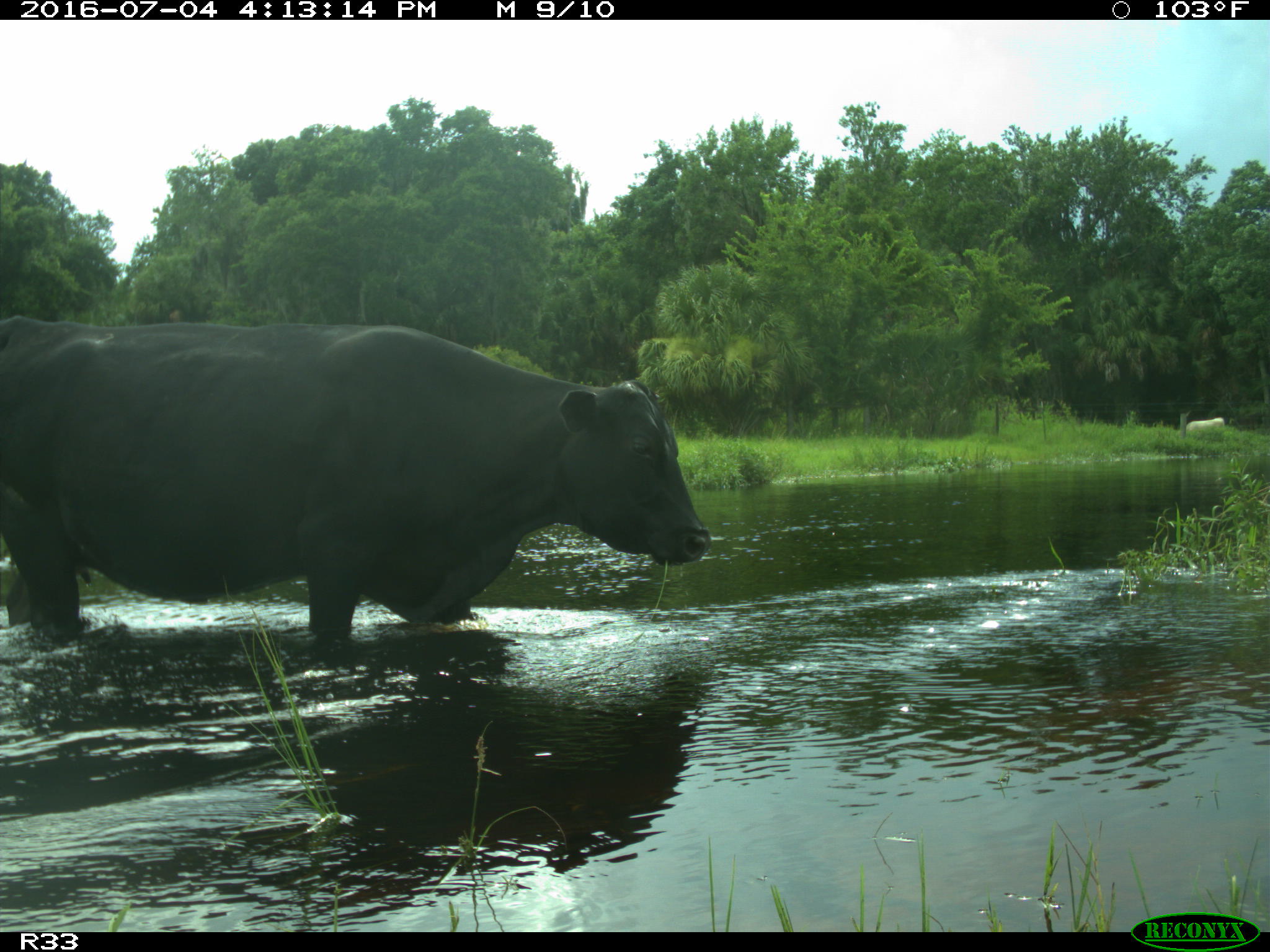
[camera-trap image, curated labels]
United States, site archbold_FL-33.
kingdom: Animalia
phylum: Chordata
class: Mammalia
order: Artiodactyla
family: Bovidae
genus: Bos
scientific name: Bos taurus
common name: domestic cow